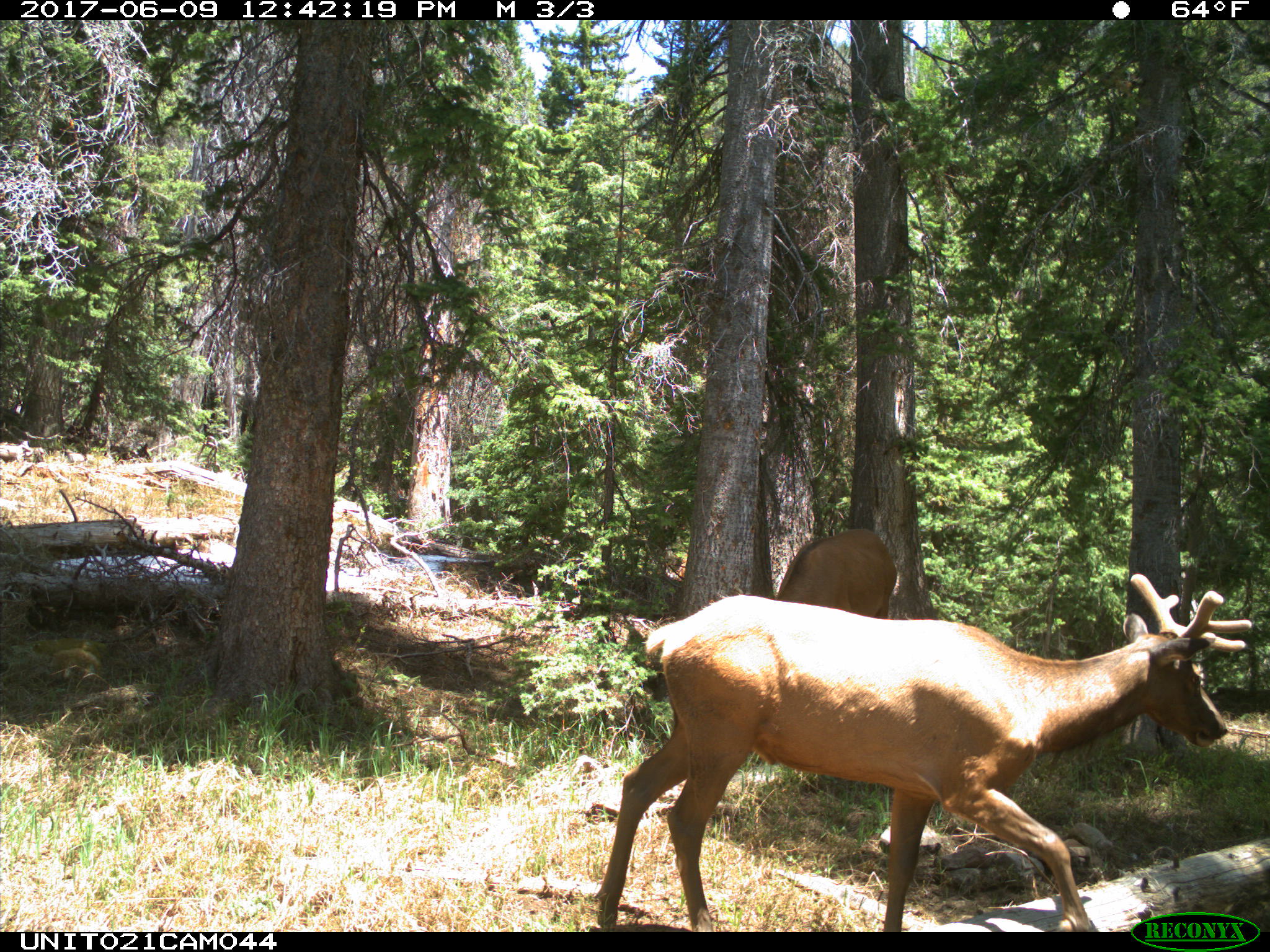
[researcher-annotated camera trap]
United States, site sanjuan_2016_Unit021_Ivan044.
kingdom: Animalia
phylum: Chordata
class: Mammalia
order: Artiodactyla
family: Cervidae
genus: Cervus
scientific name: Cervus elaphus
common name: red deer